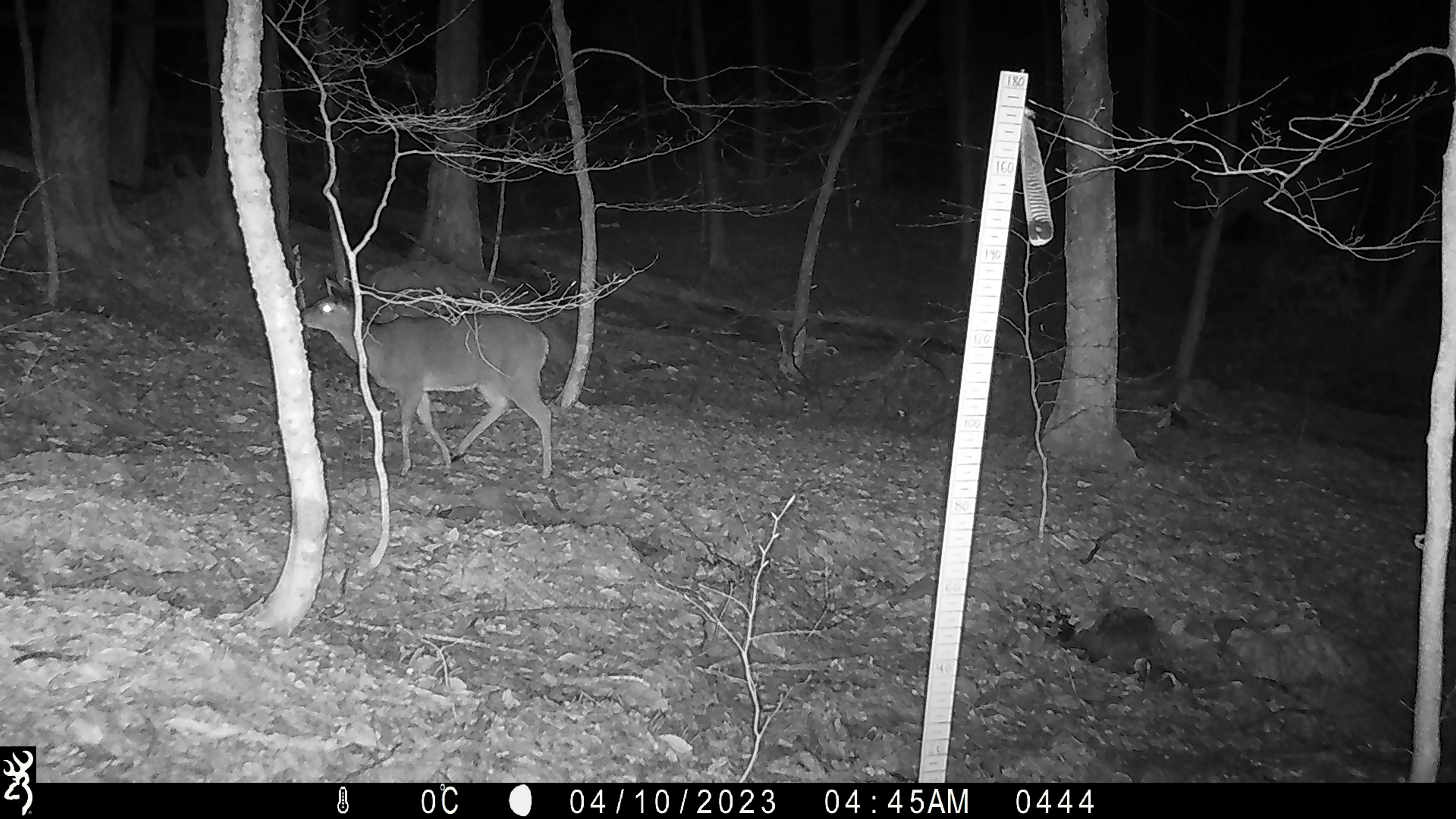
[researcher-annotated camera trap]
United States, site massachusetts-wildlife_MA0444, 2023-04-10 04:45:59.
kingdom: Animalia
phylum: Chordata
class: Mammalia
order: Artiodactyla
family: Cervidae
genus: Odocoileus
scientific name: Odocoileus virginianus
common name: white-tailed deer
White-tailed deer (Odocoileus virginianus).